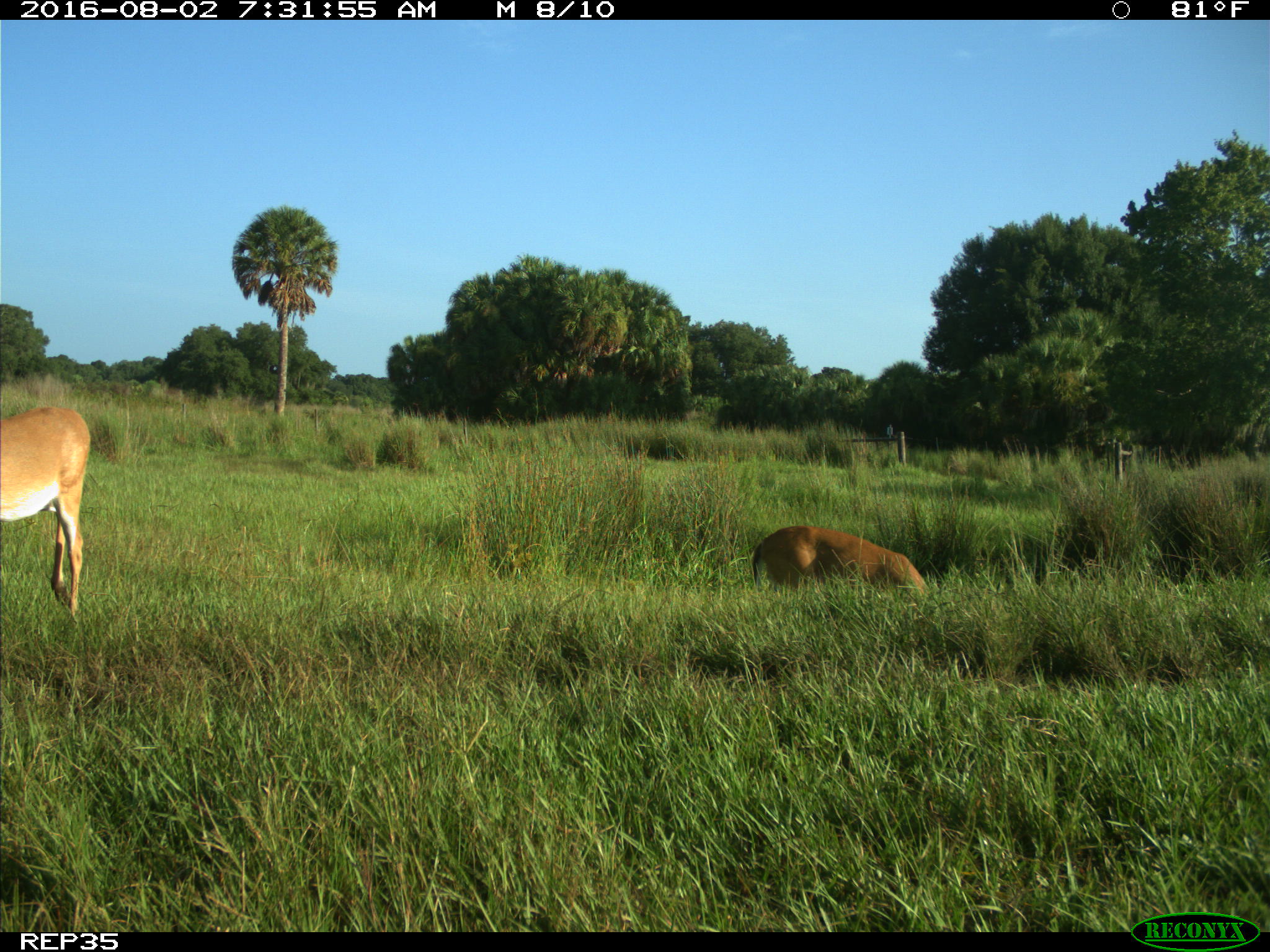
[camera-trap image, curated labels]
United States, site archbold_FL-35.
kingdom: Animalia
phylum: Chordata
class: Mammalia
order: Artiodactyla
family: Cervidae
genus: Odocoileus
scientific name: Odocoileus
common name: deer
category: unidentified deer